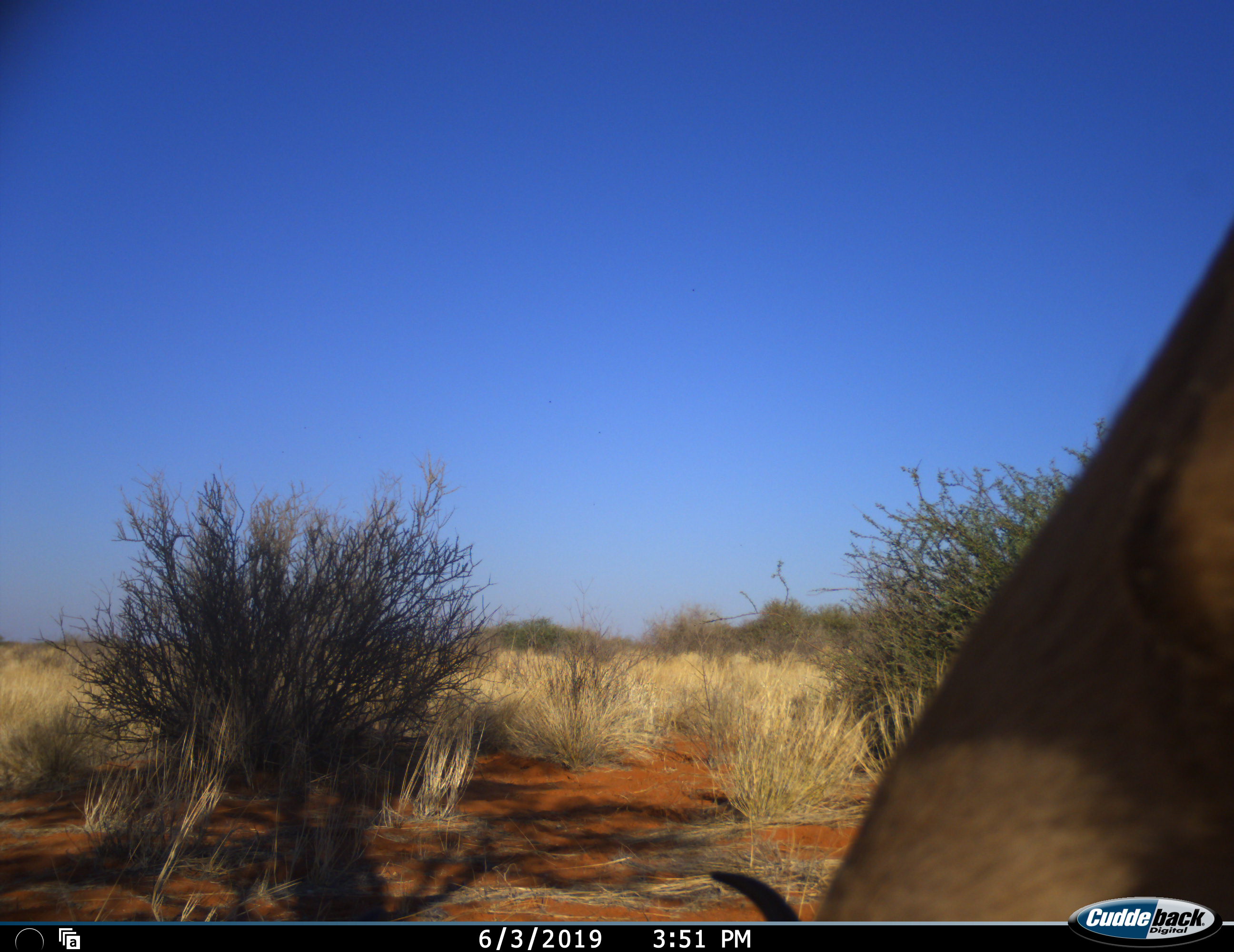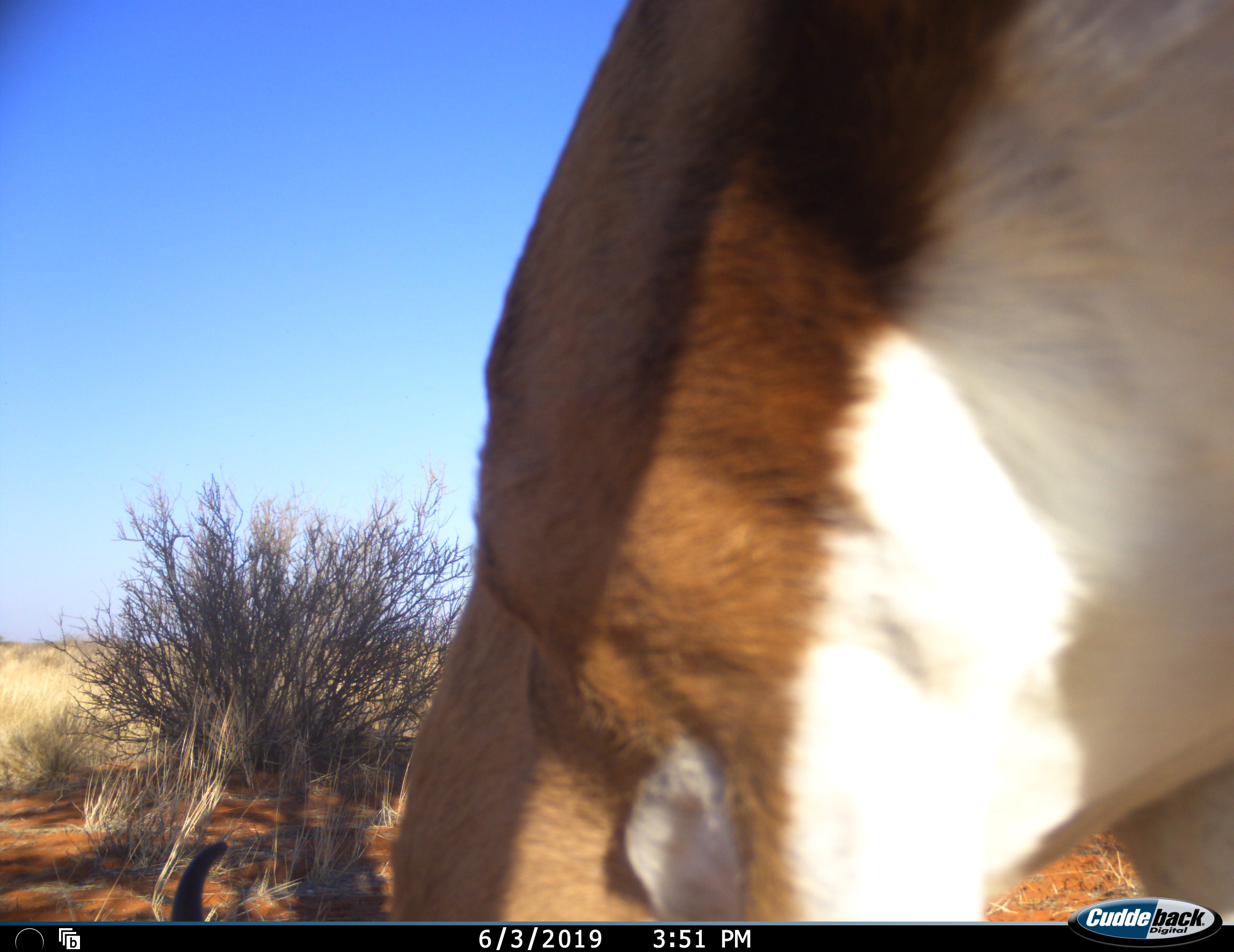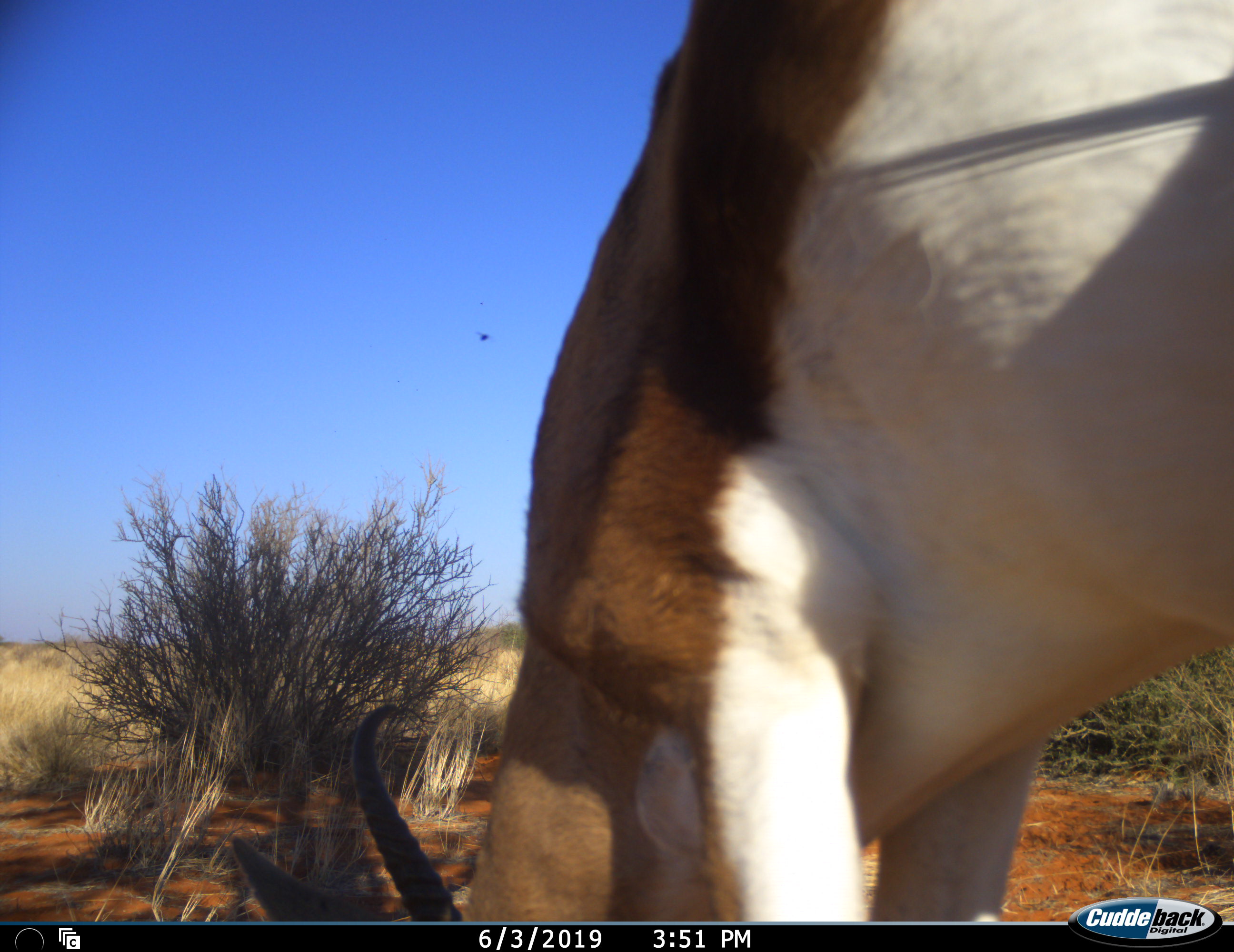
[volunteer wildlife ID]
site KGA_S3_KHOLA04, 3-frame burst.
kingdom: Animalia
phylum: Chordata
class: Mammalia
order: Artiodactyla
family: Bovidae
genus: Antidorcas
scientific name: Antidorcas marsupialis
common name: springbok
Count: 1.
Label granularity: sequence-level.